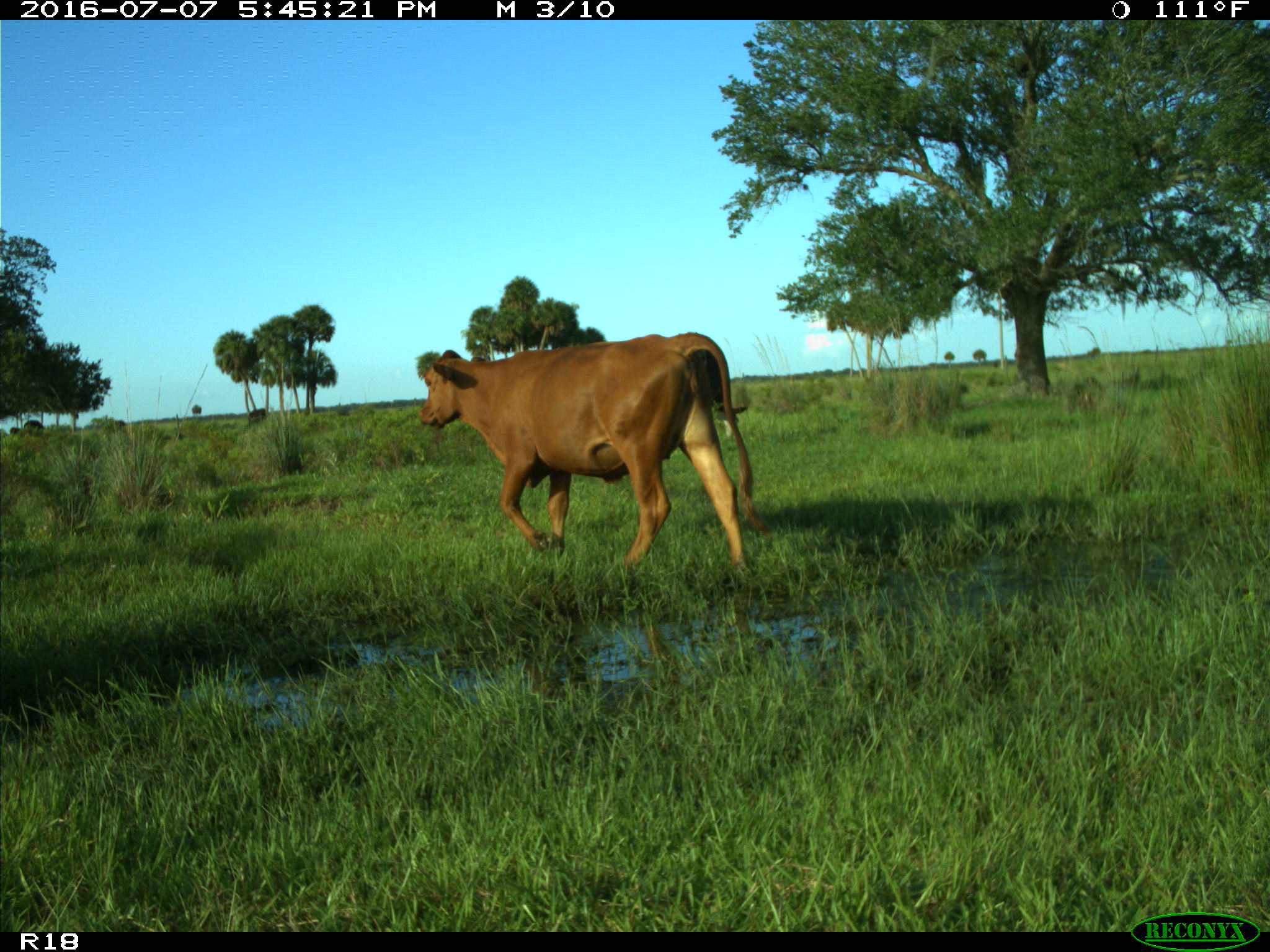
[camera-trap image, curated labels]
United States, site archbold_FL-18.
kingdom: Animalia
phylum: Chordata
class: Mammalia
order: Artiodactyla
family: Bovidae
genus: Bos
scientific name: Bos taurus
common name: domestic cow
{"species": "Bos taurus (domestic cow)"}